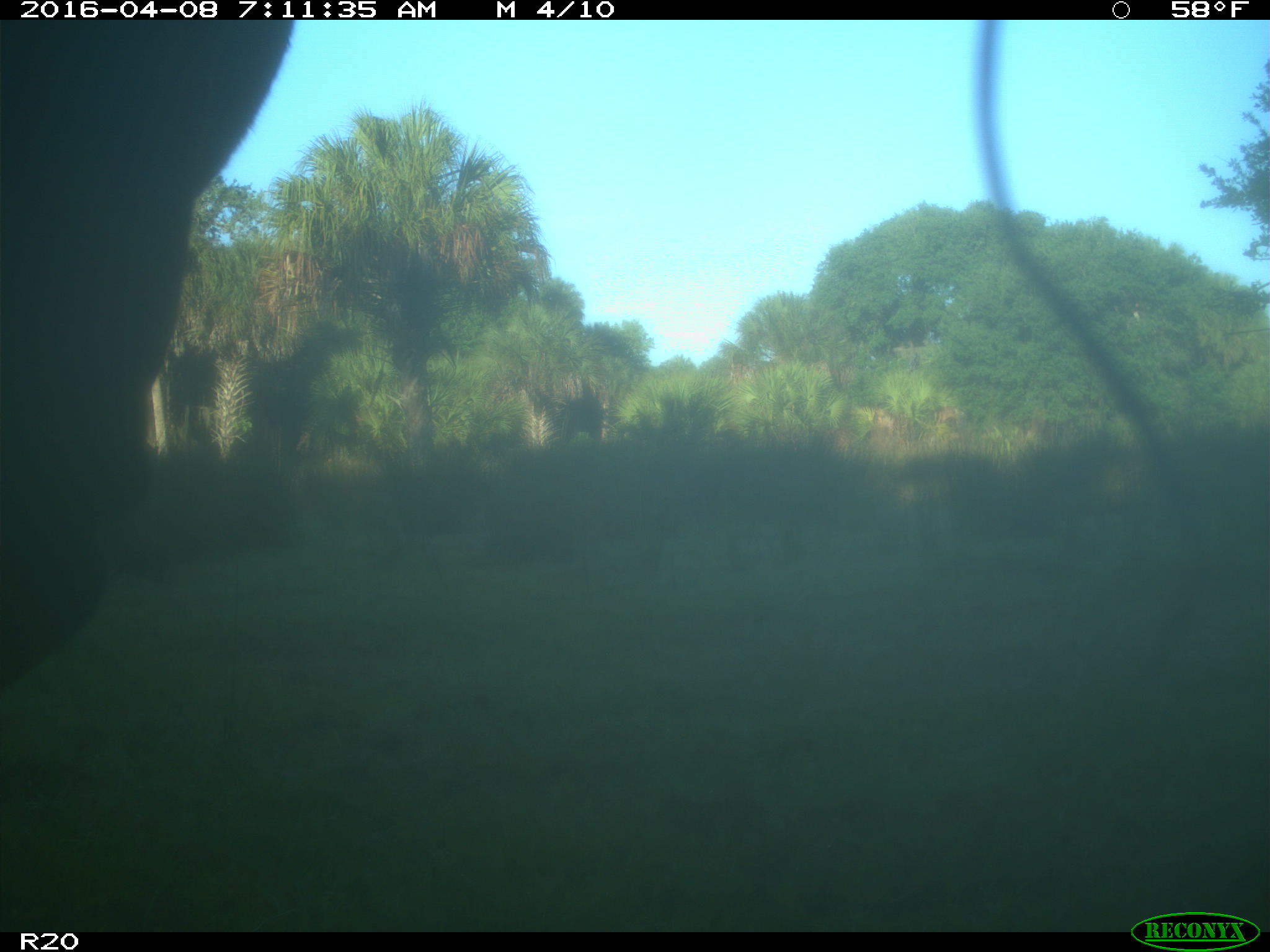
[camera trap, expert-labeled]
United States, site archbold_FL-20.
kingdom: Animalia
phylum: Chordata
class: Mammalia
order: Artiodactyla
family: Bovidae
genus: Bos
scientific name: Bos taurus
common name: domestic cow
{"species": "Bos taurus (domestic cow)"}